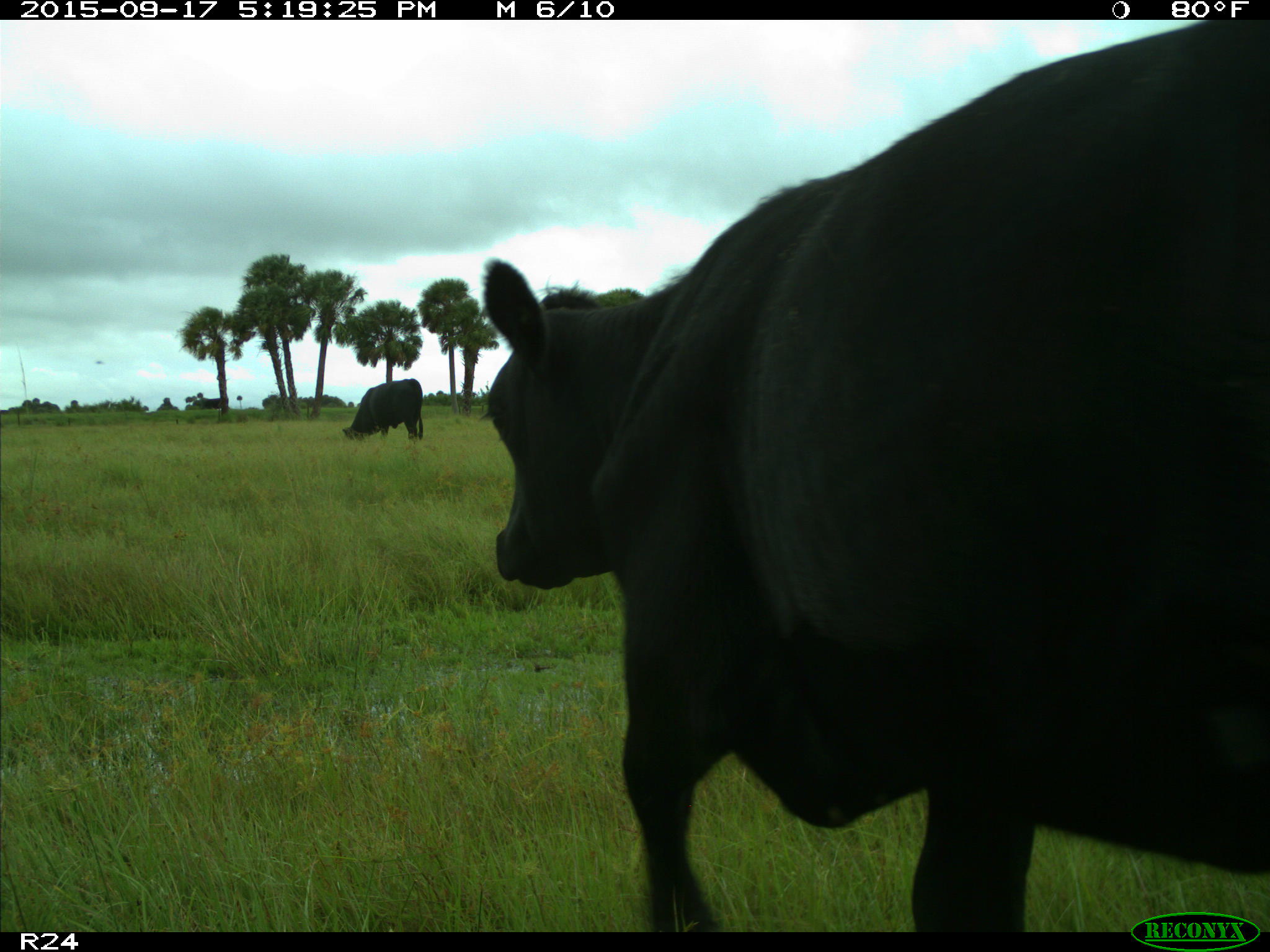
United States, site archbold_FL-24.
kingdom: Animalia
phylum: Chordata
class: Mammalia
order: Artiodactyla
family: Bovidae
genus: Bos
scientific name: Bos taurus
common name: domestic cow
Bos taurus (domestic cow).